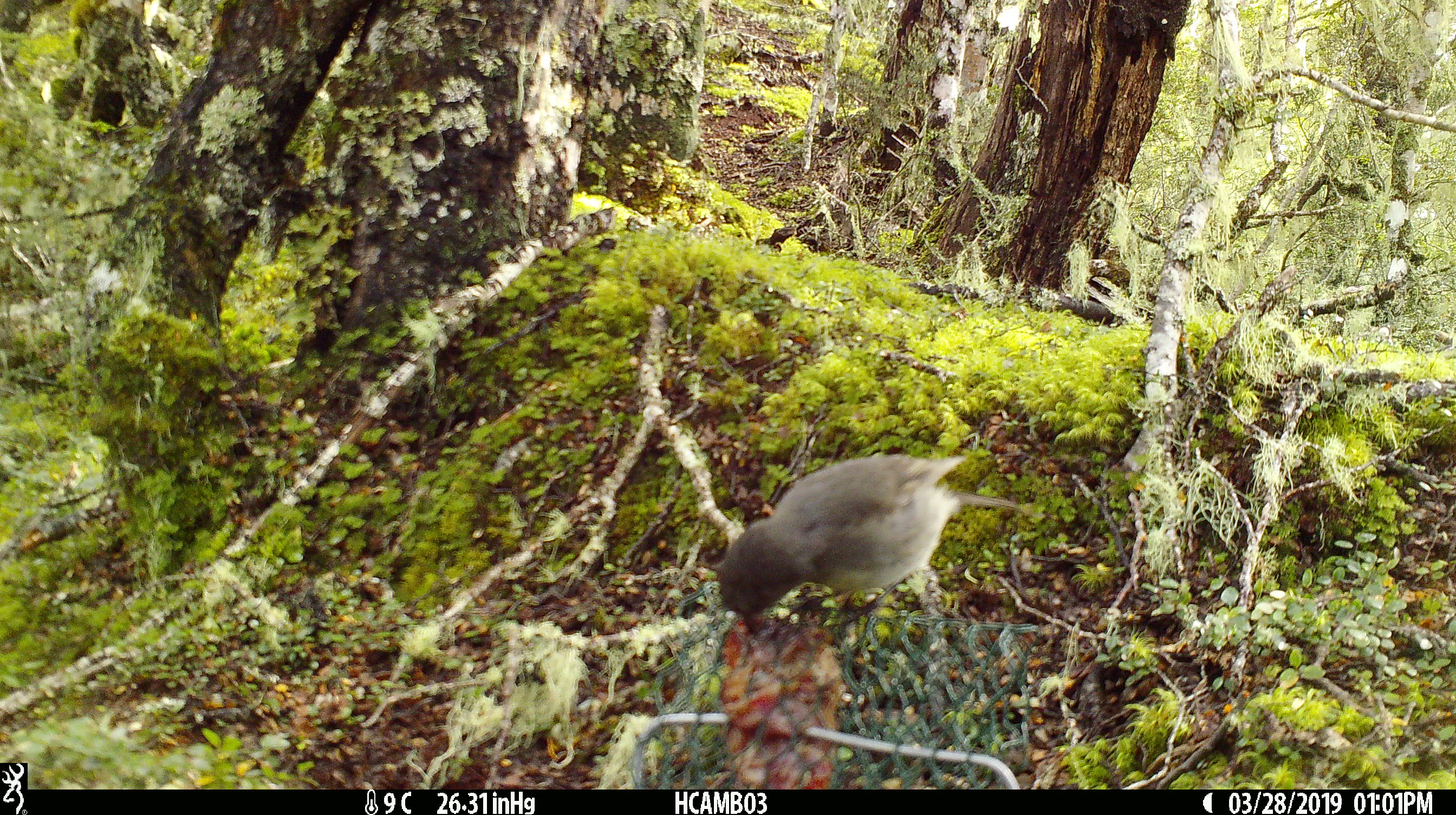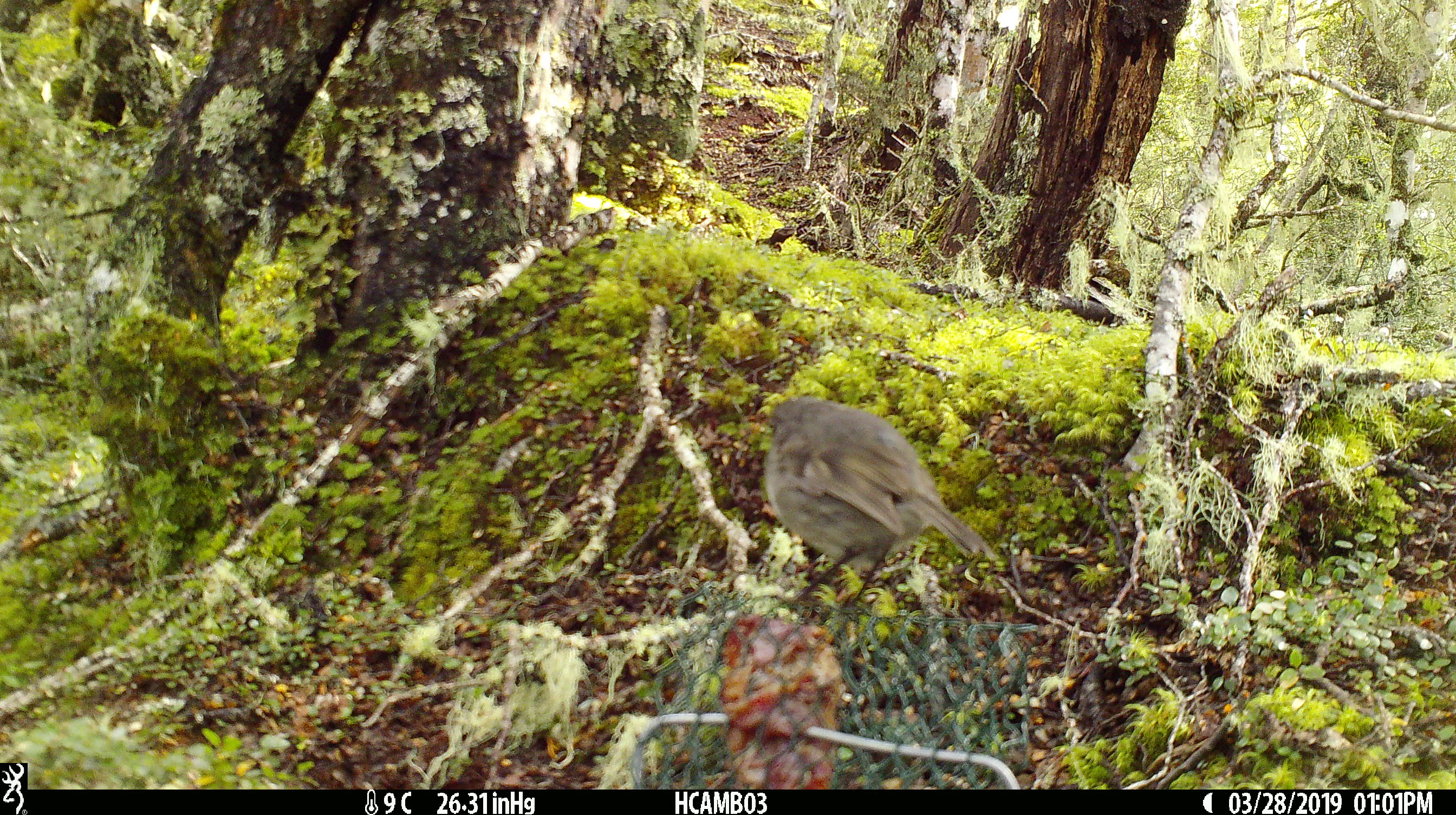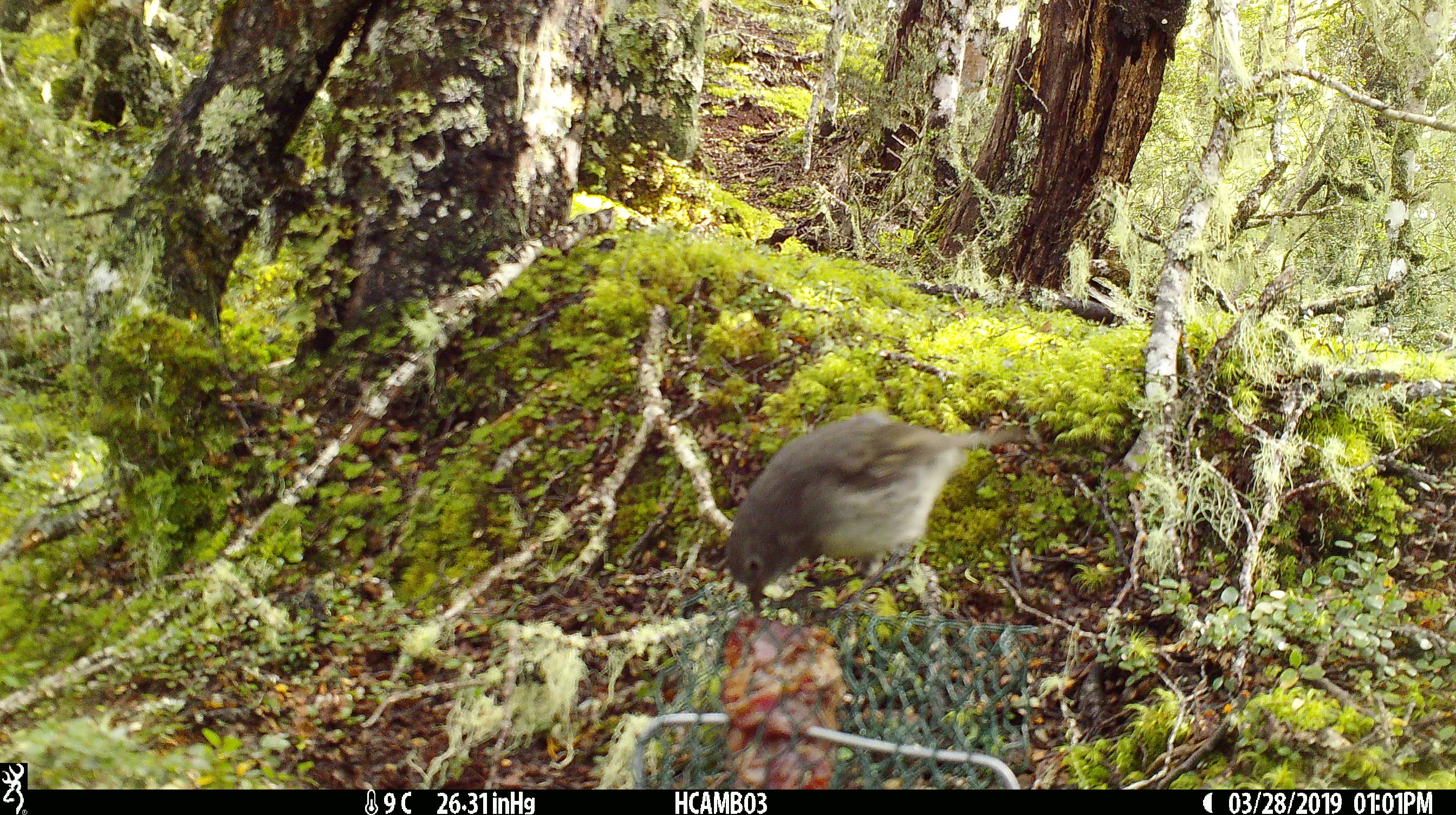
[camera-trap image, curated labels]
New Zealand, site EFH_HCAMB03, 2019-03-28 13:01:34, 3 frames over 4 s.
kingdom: Animalia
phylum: Chordata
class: Aves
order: Passeriformes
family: Petroicidae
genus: Petroica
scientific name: Petroica australis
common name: new zealand robin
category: robin